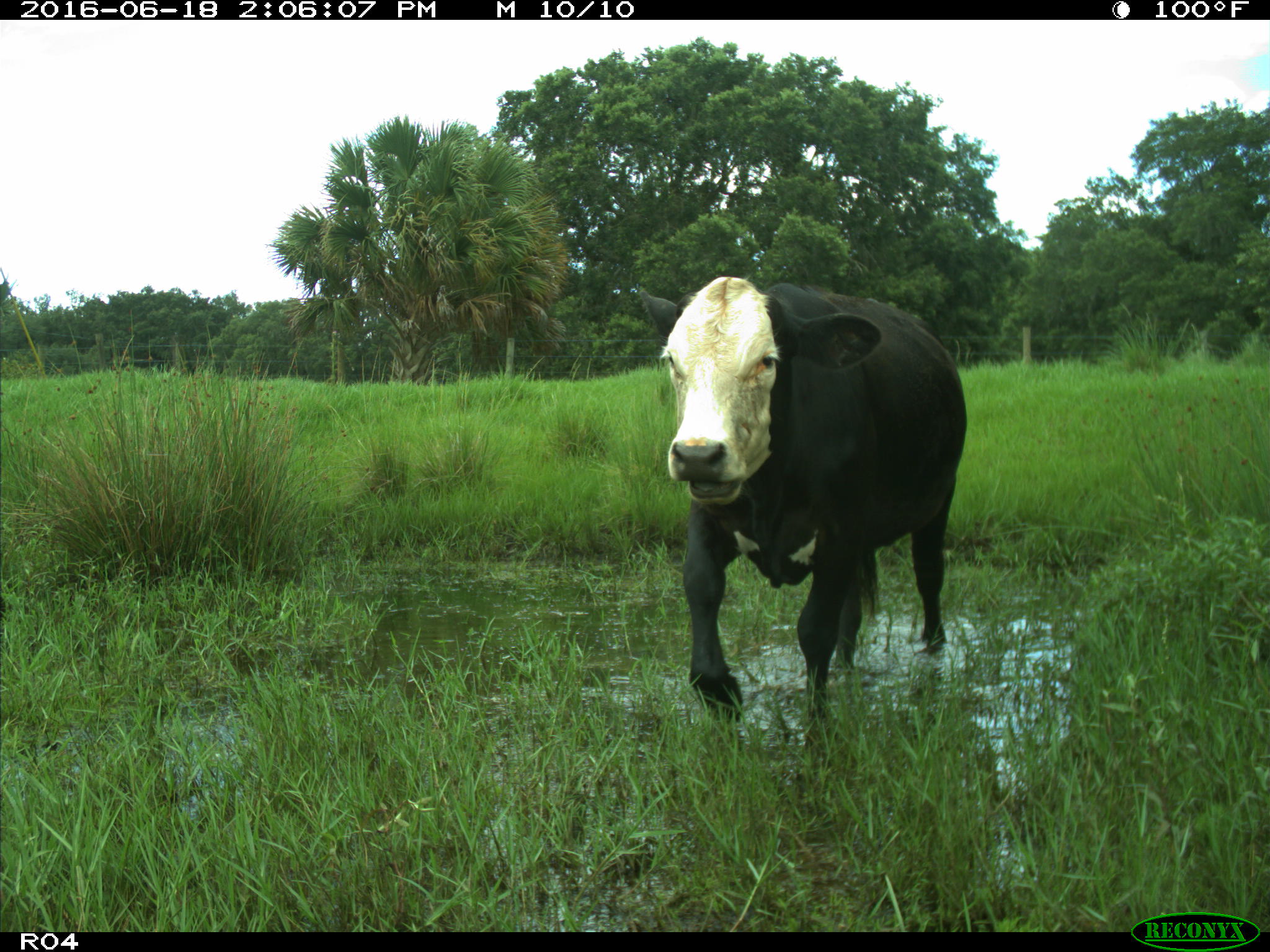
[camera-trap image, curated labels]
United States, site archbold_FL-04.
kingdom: Animalia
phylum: Chordata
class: Mammalia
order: Artiodactyla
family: Bovidae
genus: Bos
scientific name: Bos taurus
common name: domestic cow